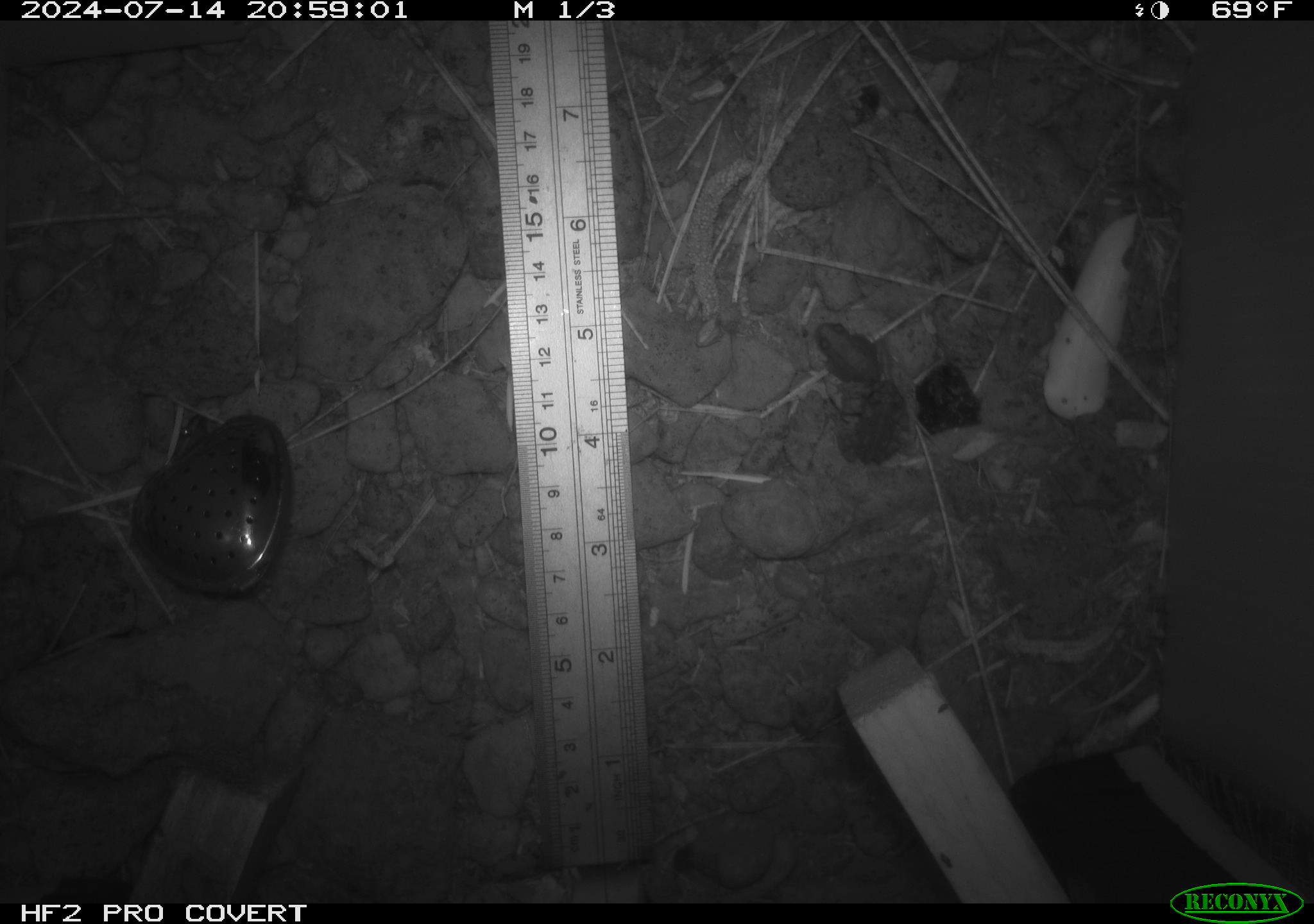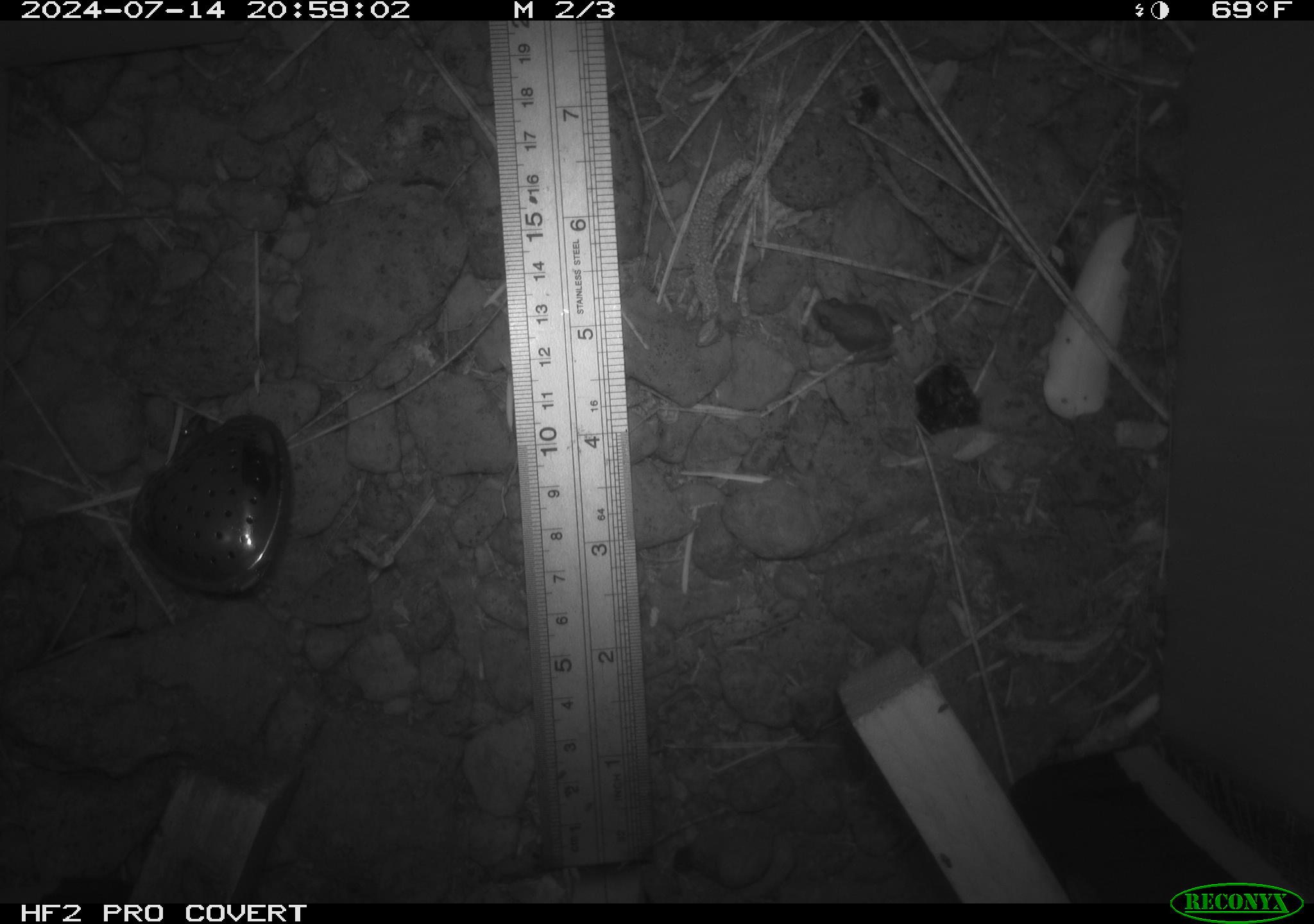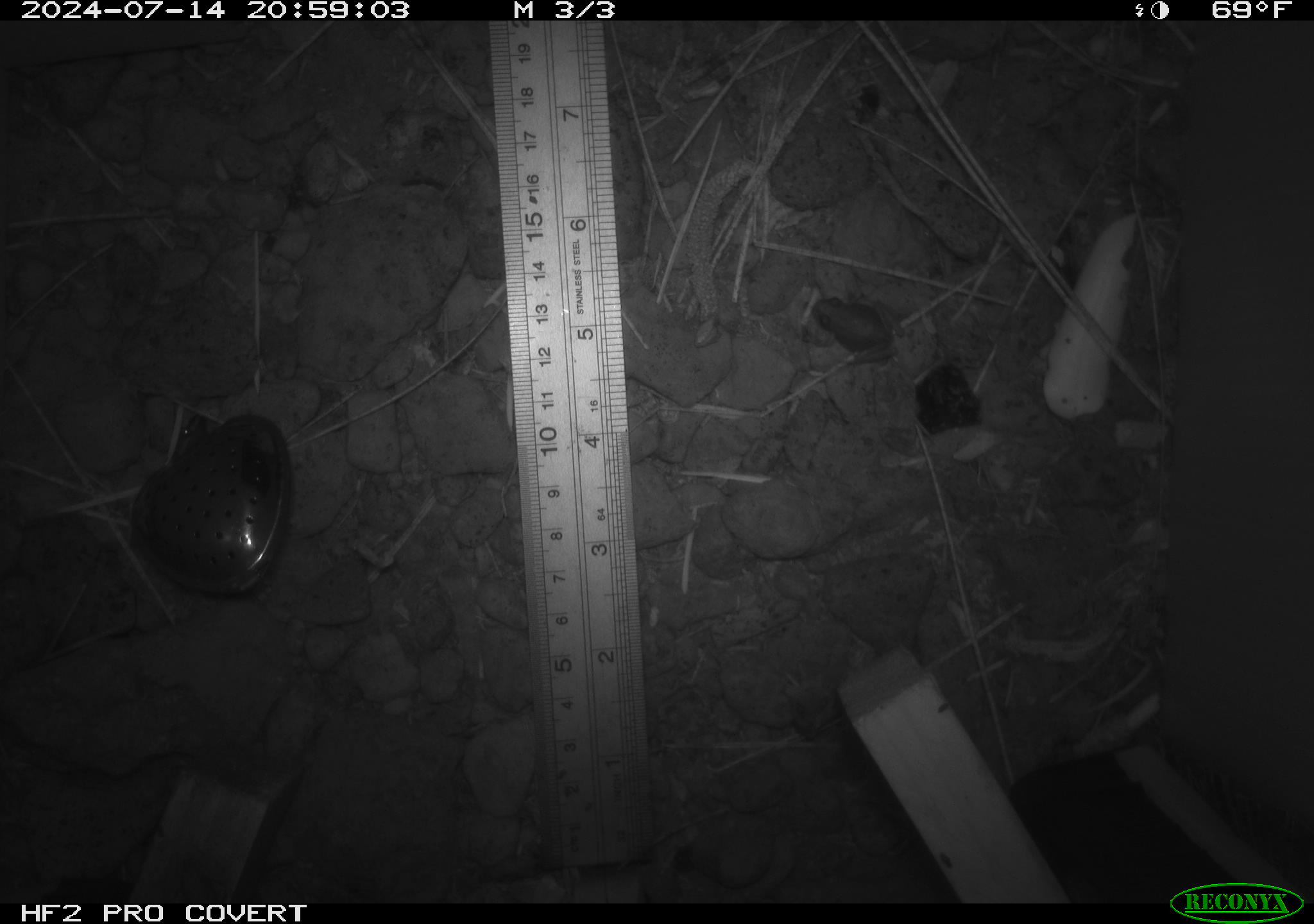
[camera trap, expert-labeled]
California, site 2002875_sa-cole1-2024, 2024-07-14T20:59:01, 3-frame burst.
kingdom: Animalia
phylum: Chordata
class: Amphibia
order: Anura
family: Bufonidae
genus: Anaxyrus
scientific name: Anaxyrus boreas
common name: western toad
Western toad (Anaxyrus boreas).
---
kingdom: Animalia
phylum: Chordata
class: Amphibia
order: Anura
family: Hylidae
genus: Pseudacris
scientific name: Pseudacris regilla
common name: sierran treefrog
Sierran treefrog (Pseudacris regilla).